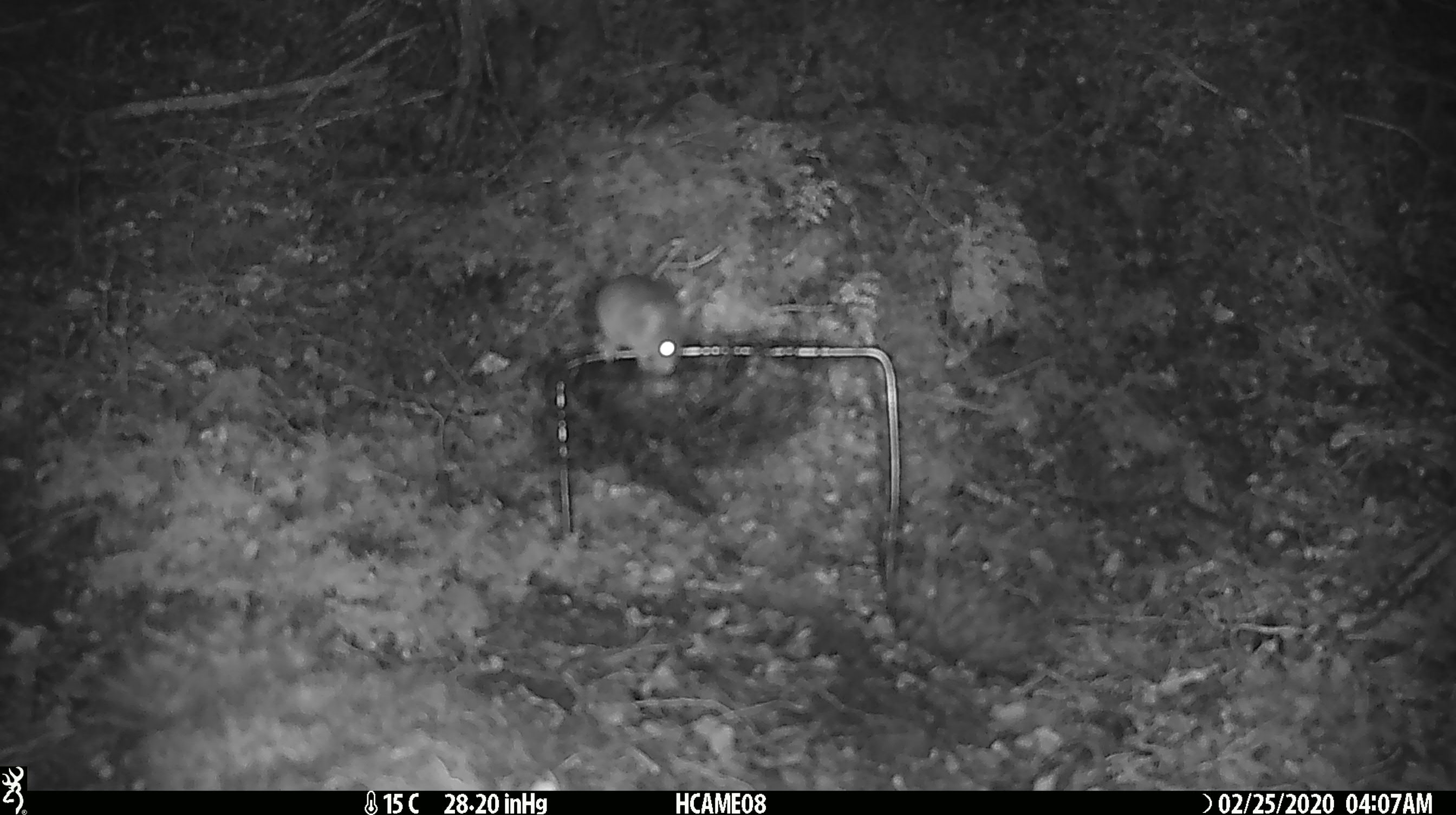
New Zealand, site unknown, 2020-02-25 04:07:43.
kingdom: Animalia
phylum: Chordata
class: Mammalia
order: Rodentia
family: Muridae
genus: Mus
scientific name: Mus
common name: mouse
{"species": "mouse (Mus)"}